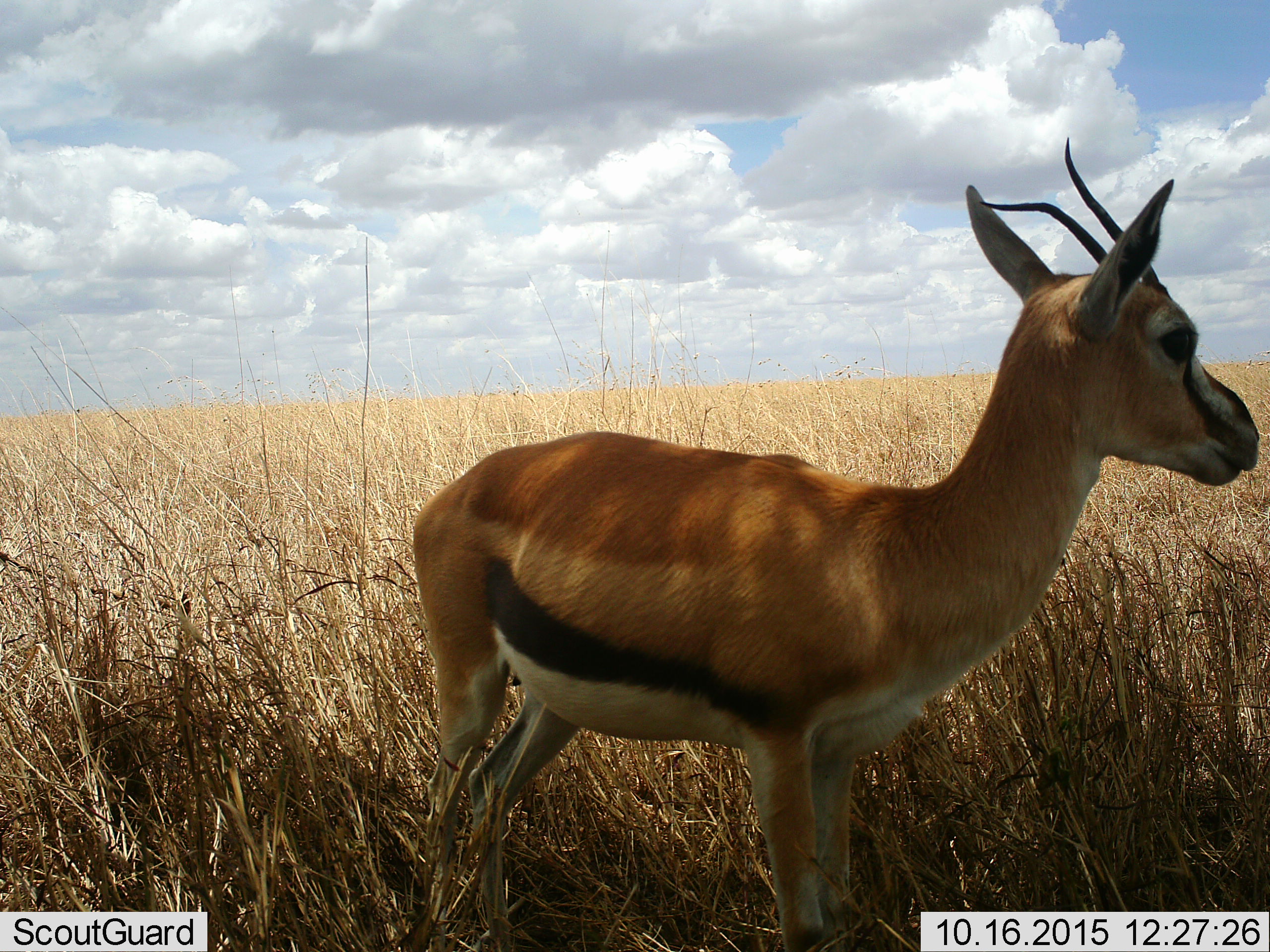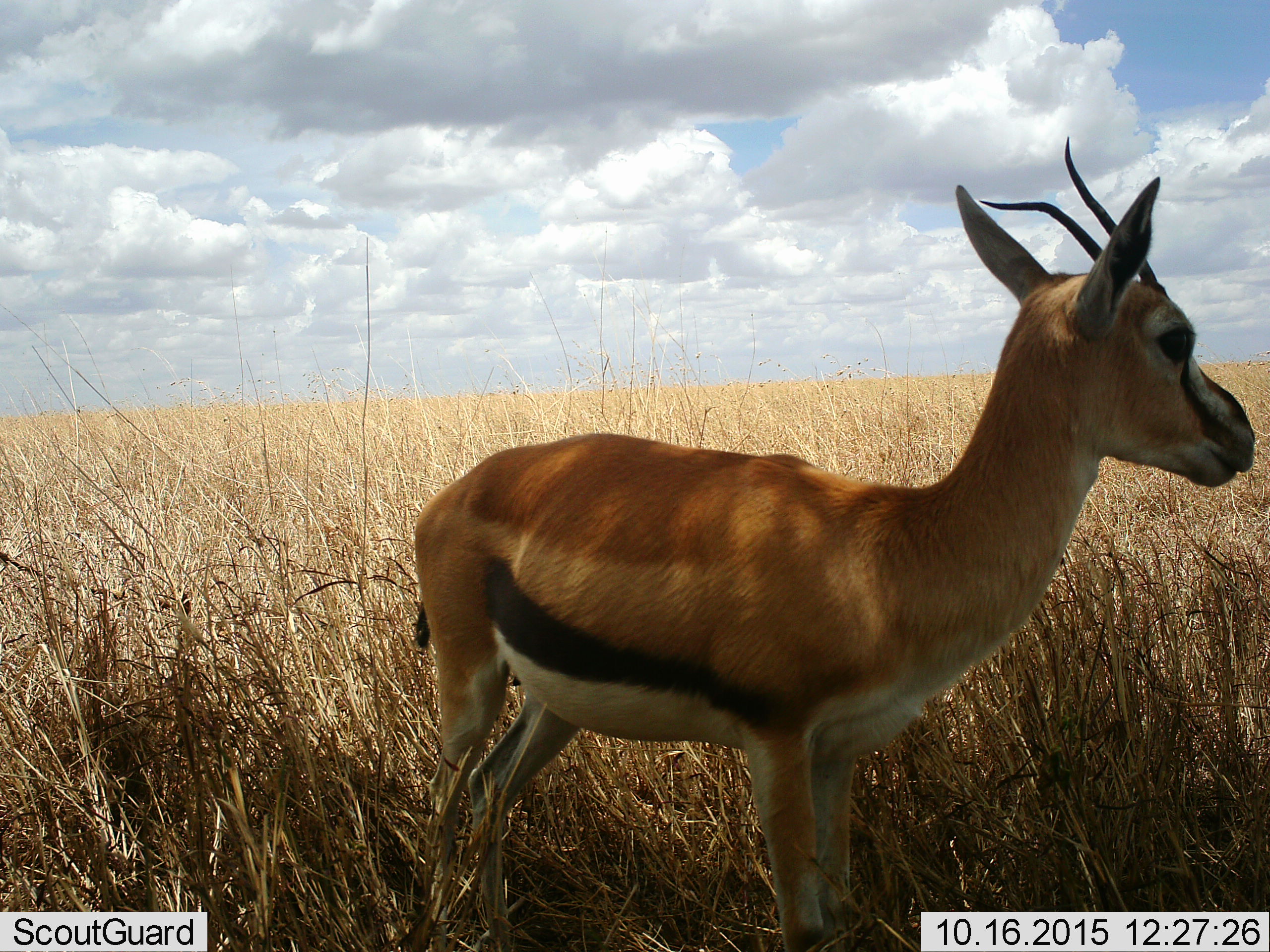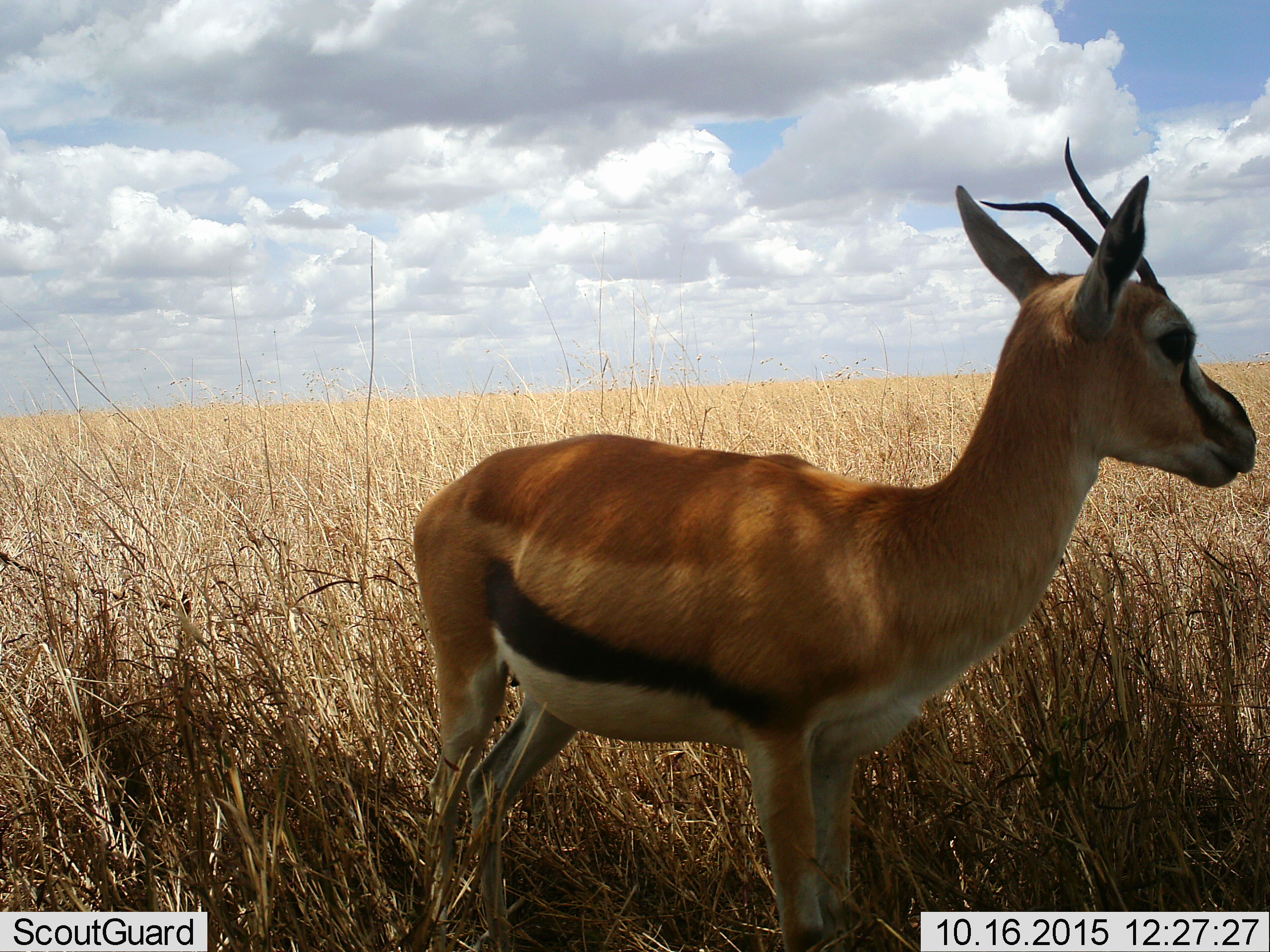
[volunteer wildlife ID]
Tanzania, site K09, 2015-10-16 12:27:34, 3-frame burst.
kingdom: Animalia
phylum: Chordata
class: Mammalia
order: Artiodactyla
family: Bovidae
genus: Eudorcas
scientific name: Eudorcas thomsonii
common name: thomson's gazelle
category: gazellethomsons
Gazellethomsons (thomson's gazelle) (Eudorcas thomsonii), count 1. Behavior (volunteer vote fractions): standing 89%, resting 0%, moving 0%, interacting 0%. Young present (vote fraction): 0%. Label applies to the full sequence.